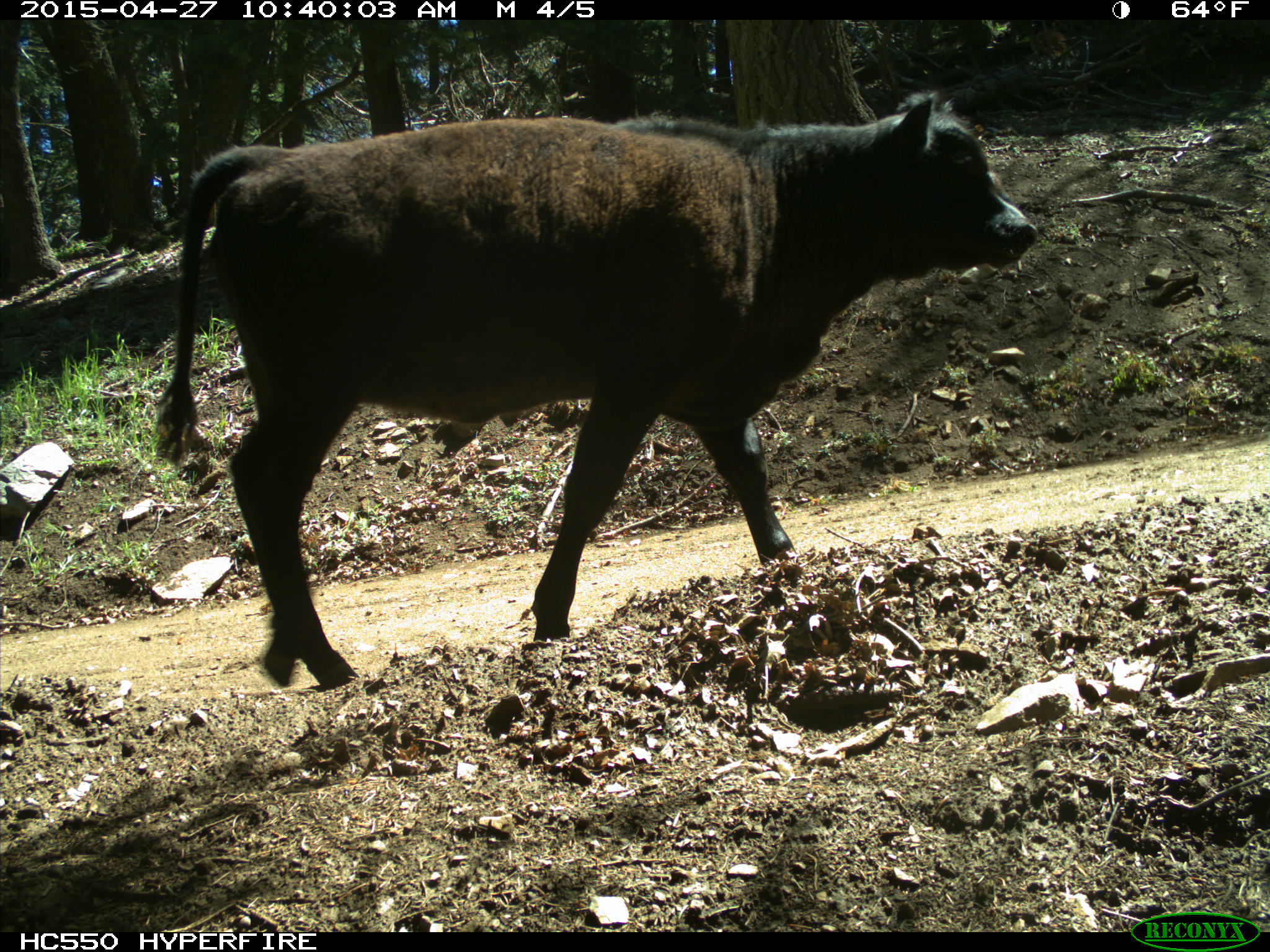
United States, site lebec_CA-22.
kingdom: Animalia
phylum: Chordata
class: Mammalia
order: Artiodactyla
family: Bovidae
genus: Bos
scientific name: Bos taurus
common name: domestic cow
Bos taurus (domestic cow).